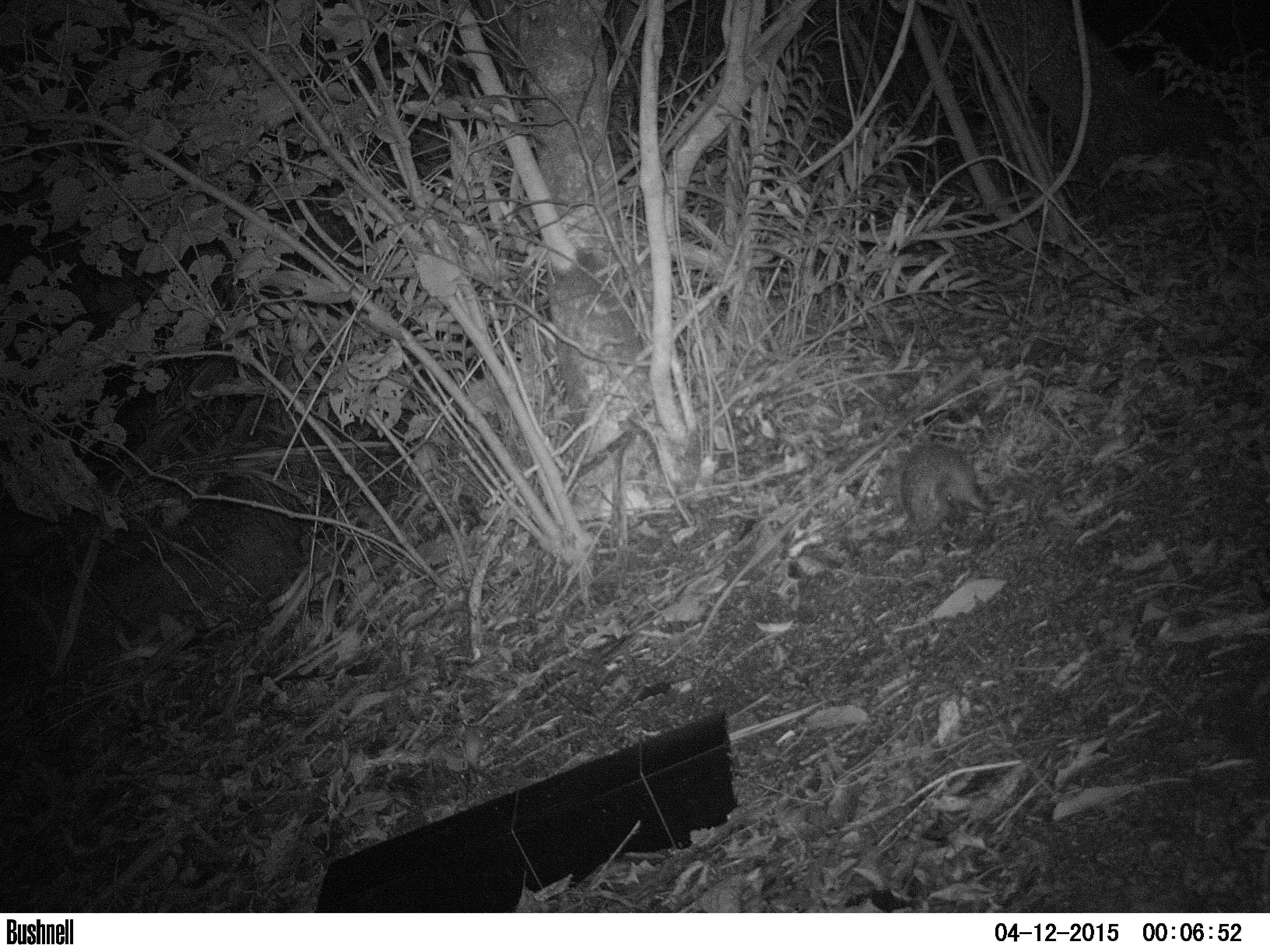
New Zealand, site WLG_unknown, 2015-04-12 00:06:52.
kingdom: Animalia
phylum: Chordata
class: Mammalia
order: Eulipotyphla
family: Erinaceidae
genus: Erinaceus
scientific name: Erinaceus europaeus europaeus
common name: european hedgehog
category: hedgehog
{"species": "hedgehog (european hedgehog) (Erinaceus europaeus europaeus)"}